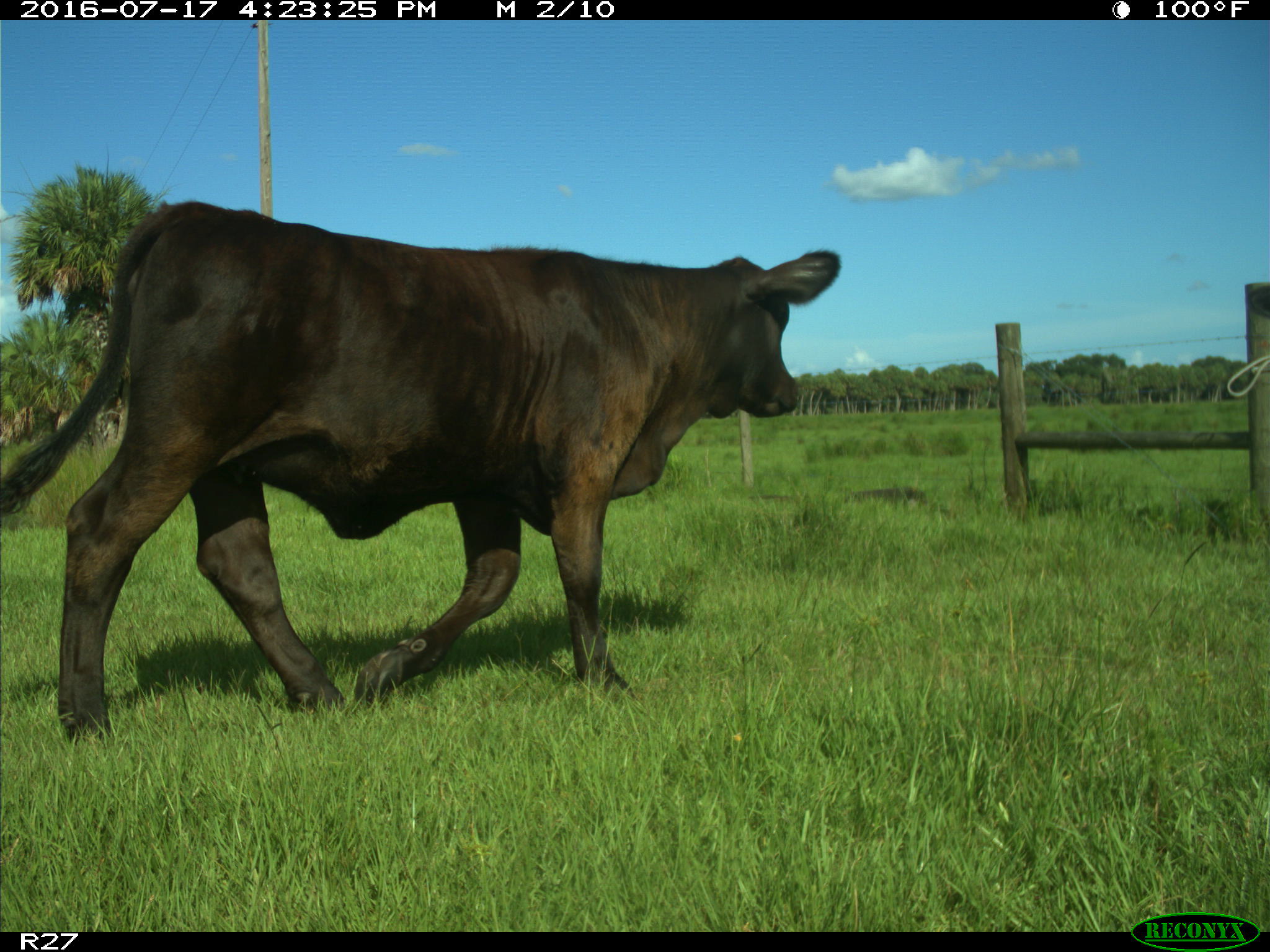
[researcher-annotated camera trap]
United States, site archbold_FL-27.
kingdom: Animalia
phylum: Chordata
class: Mammalia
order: Artiodactyla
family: Bovidae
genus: Bos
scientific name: Bos taurus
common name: domestic cow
Bos taurus (domestic cow).